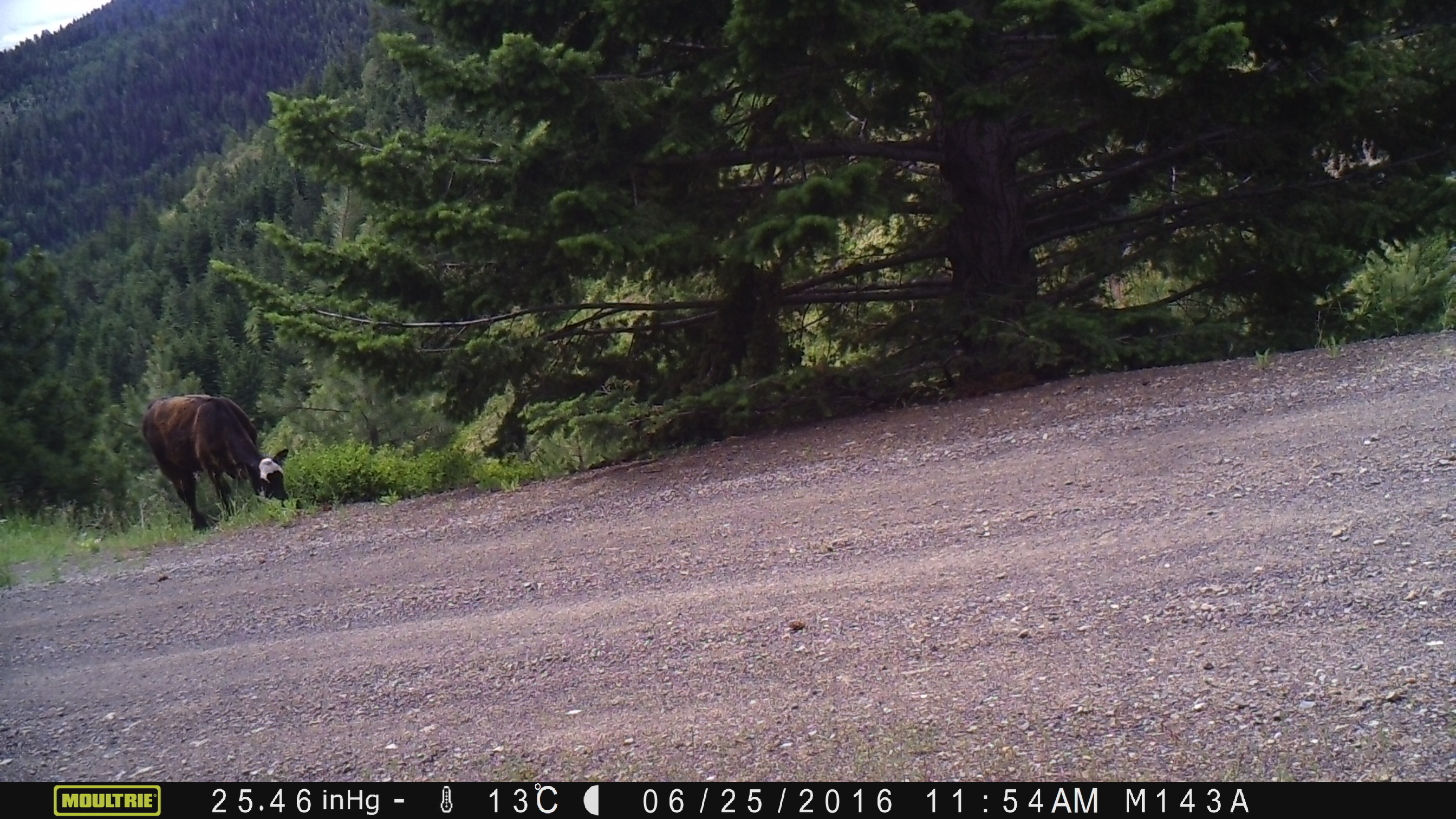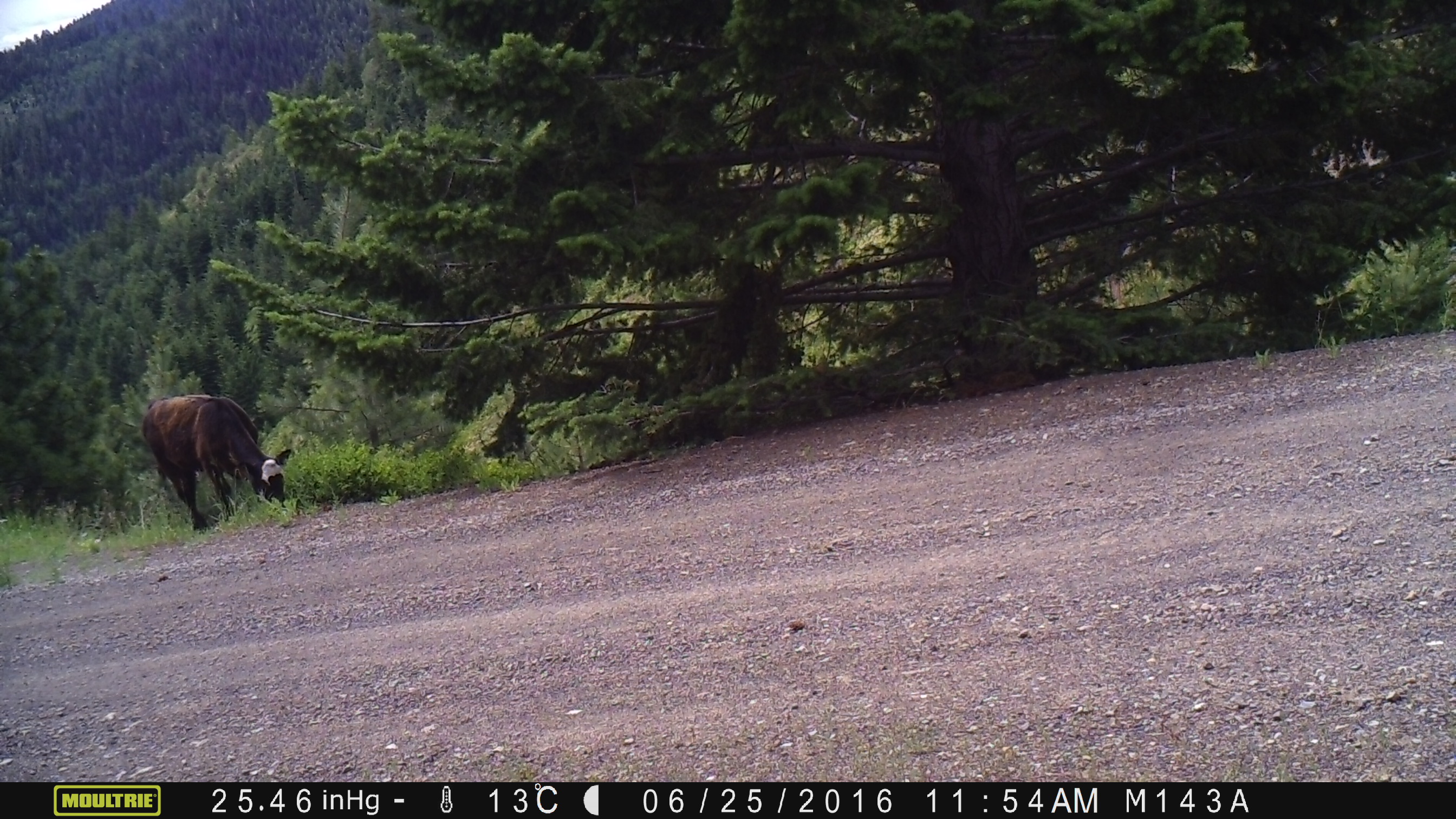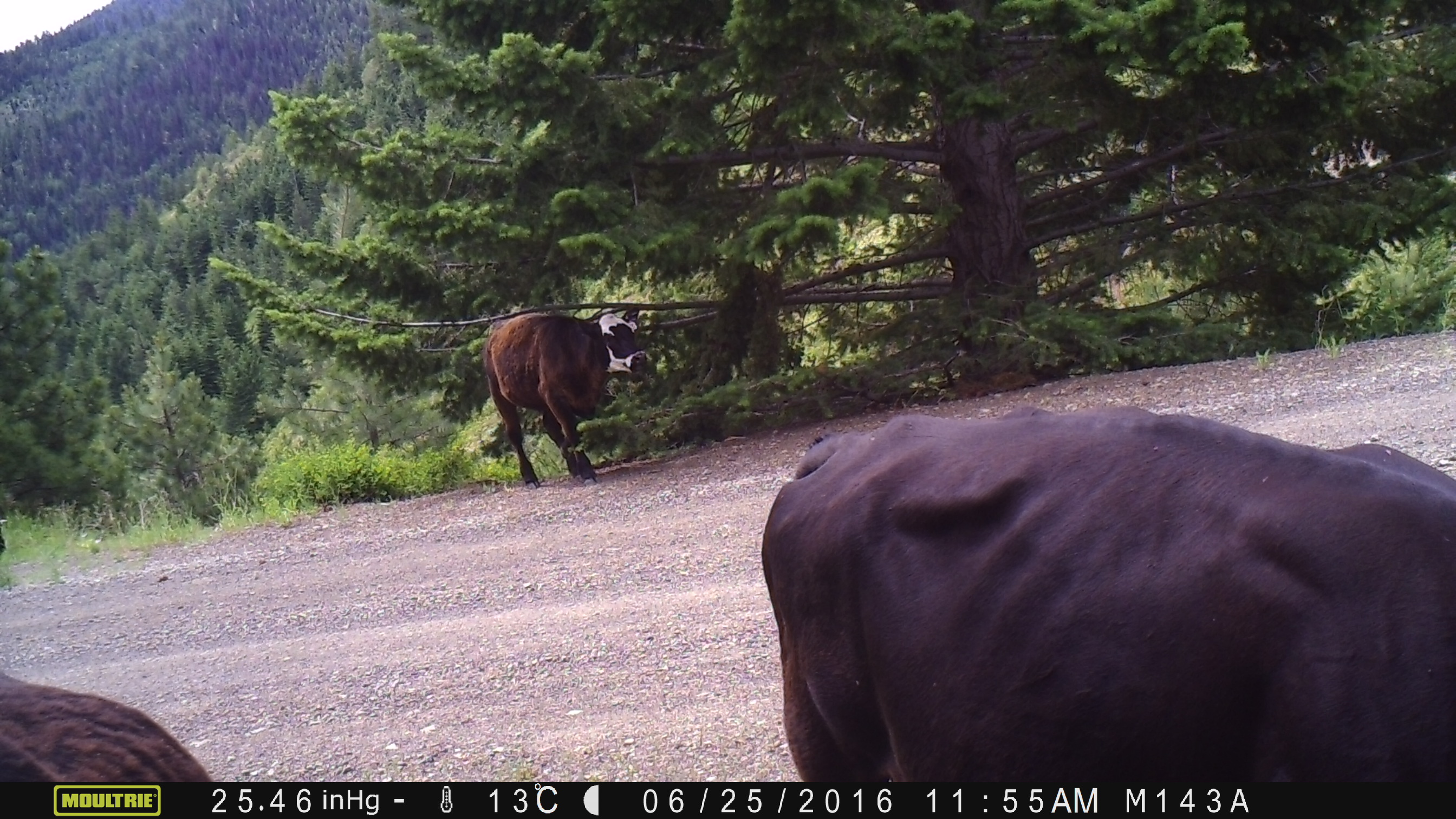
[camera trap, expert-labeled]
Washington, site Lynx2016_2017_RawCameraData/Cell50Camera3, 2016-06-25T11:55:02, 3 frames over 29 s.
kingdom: Animalia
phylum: Chordata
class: Mammalia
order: Artiodactyla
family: Bovidae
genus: Bos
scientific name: Bos taurus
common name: domestic cattle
Domestic cattle (Bos taurus). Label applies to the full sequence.